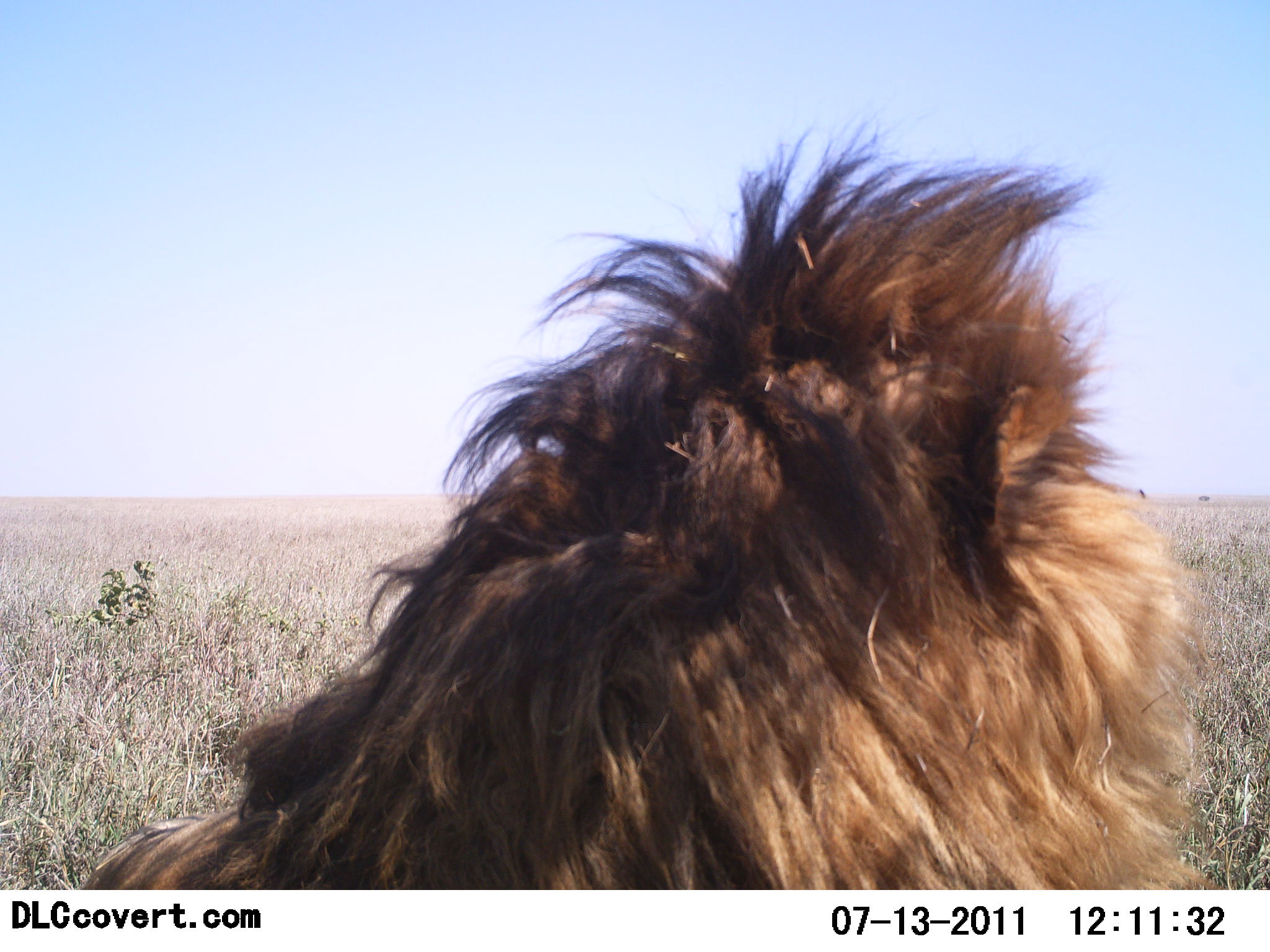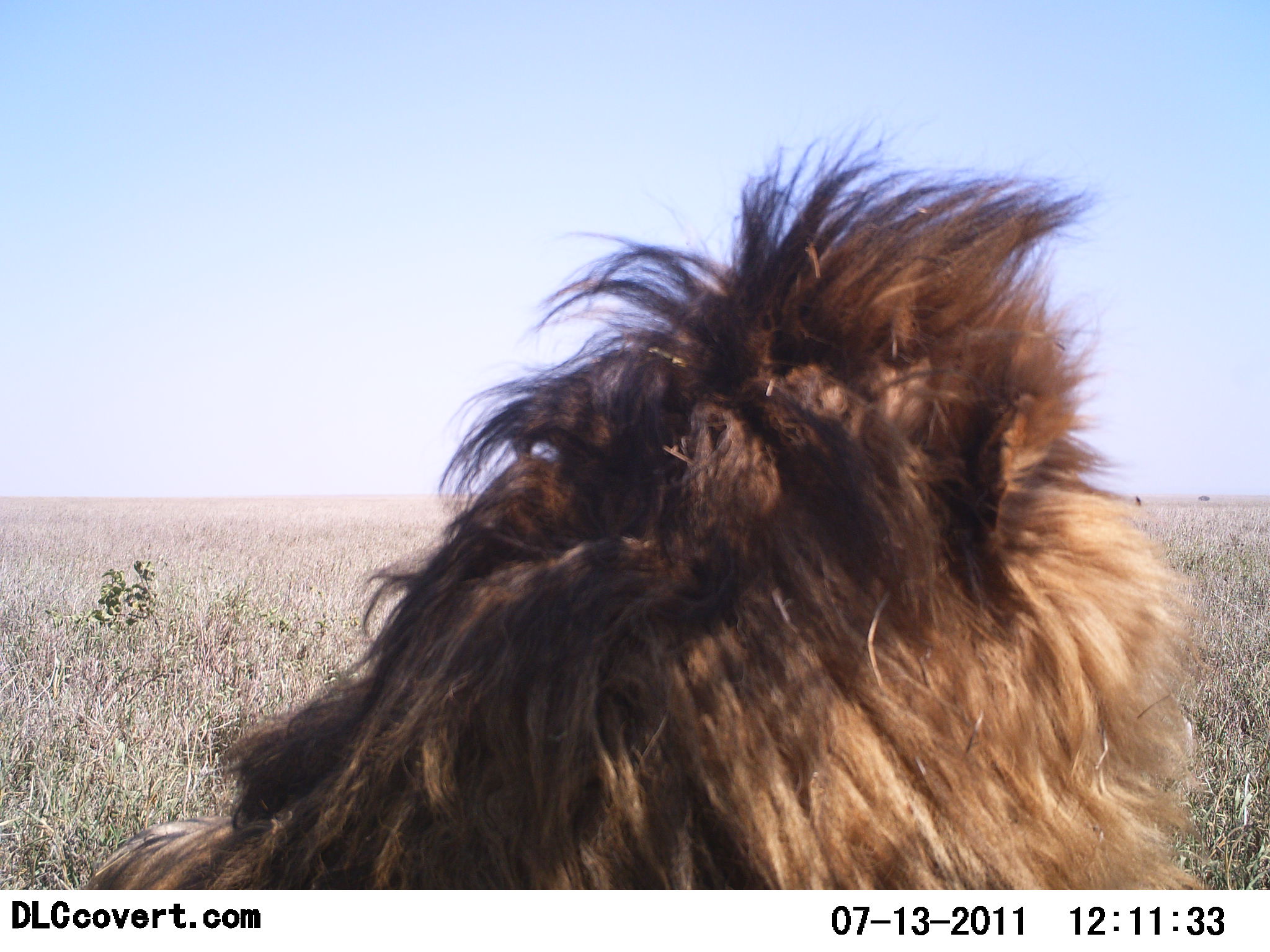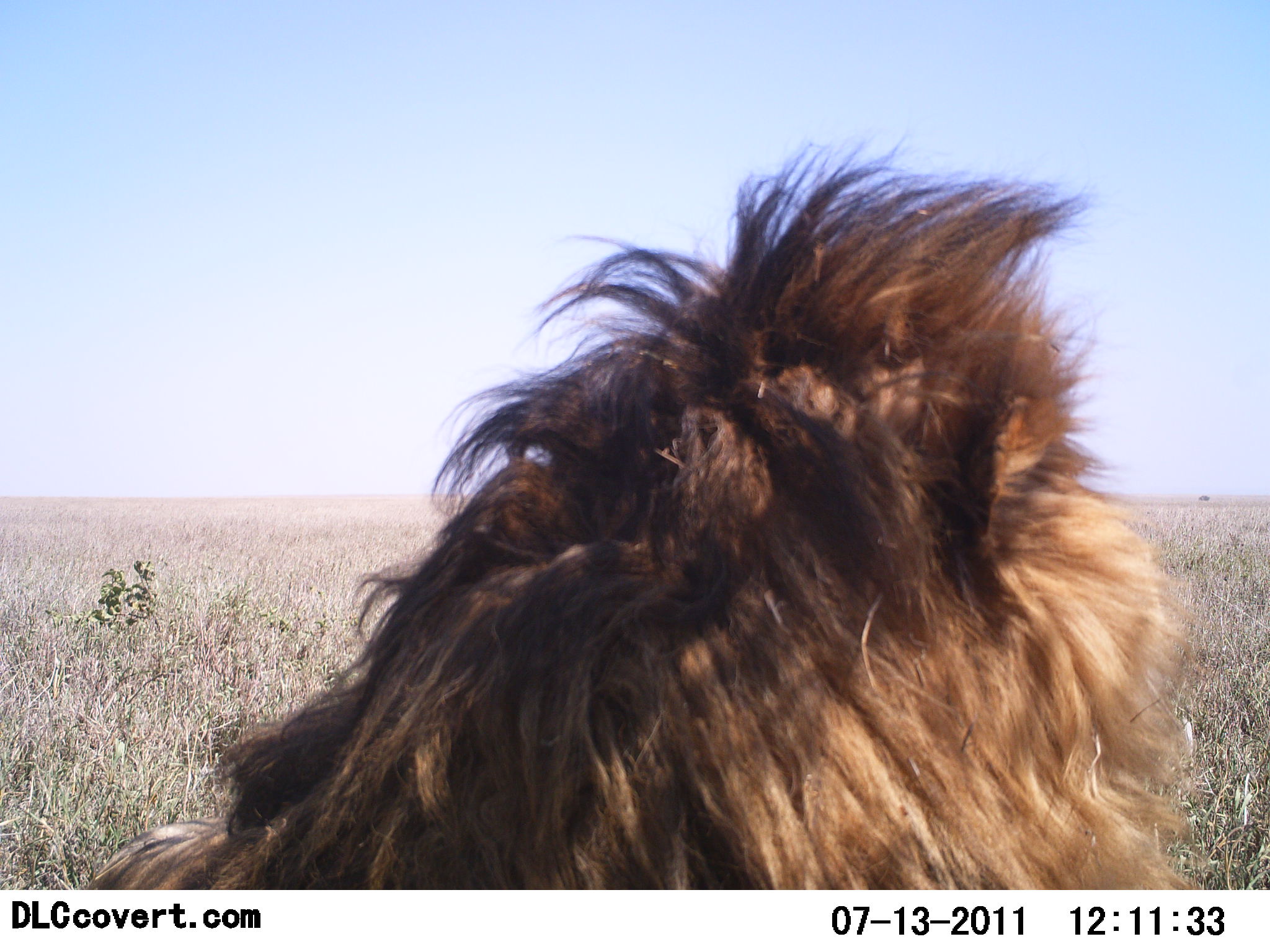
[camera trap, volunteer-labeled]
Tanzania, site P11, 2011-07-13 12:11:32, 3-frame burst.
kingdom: Animalia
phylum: Chordata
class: Mammalia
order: Carnivora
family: Felidae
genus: Panthera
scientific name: Panthera leo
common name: lion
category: lionmale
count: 1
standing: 8%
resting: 92%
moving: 0%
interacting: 0%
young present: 0%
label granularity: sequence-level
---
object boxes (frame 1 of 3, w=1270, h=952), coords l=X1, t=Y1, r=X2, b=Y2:
animal: l=84, t=98, r=1215, b=889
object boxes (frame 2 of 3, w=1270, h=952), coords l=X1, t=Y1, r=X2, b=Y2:
animal: l=72, t=113, r=1216, b=891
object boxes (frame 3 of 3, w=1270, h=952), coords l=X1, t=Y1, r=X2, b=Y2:
animal: l=79, t=125, r=1210, b=889